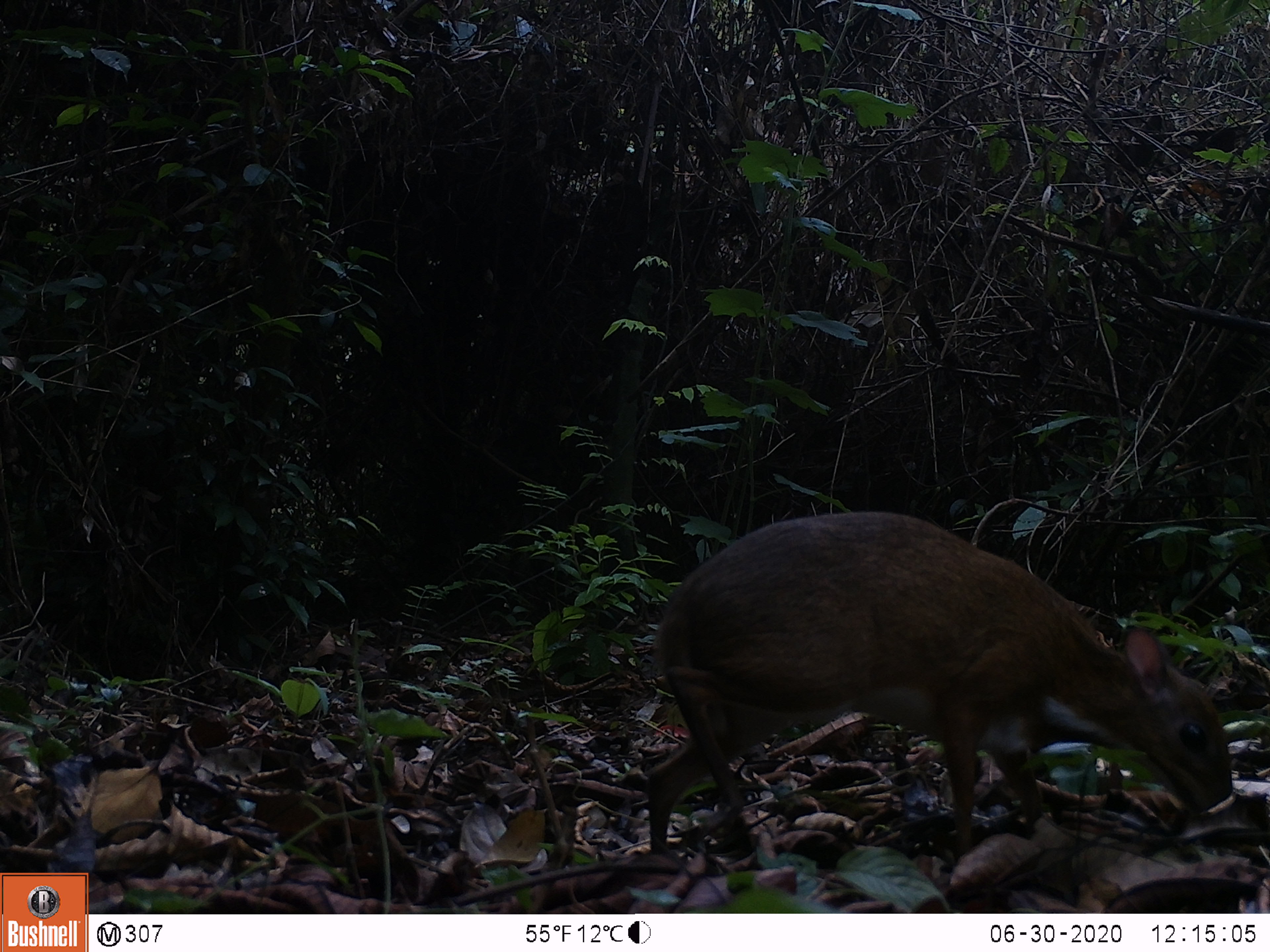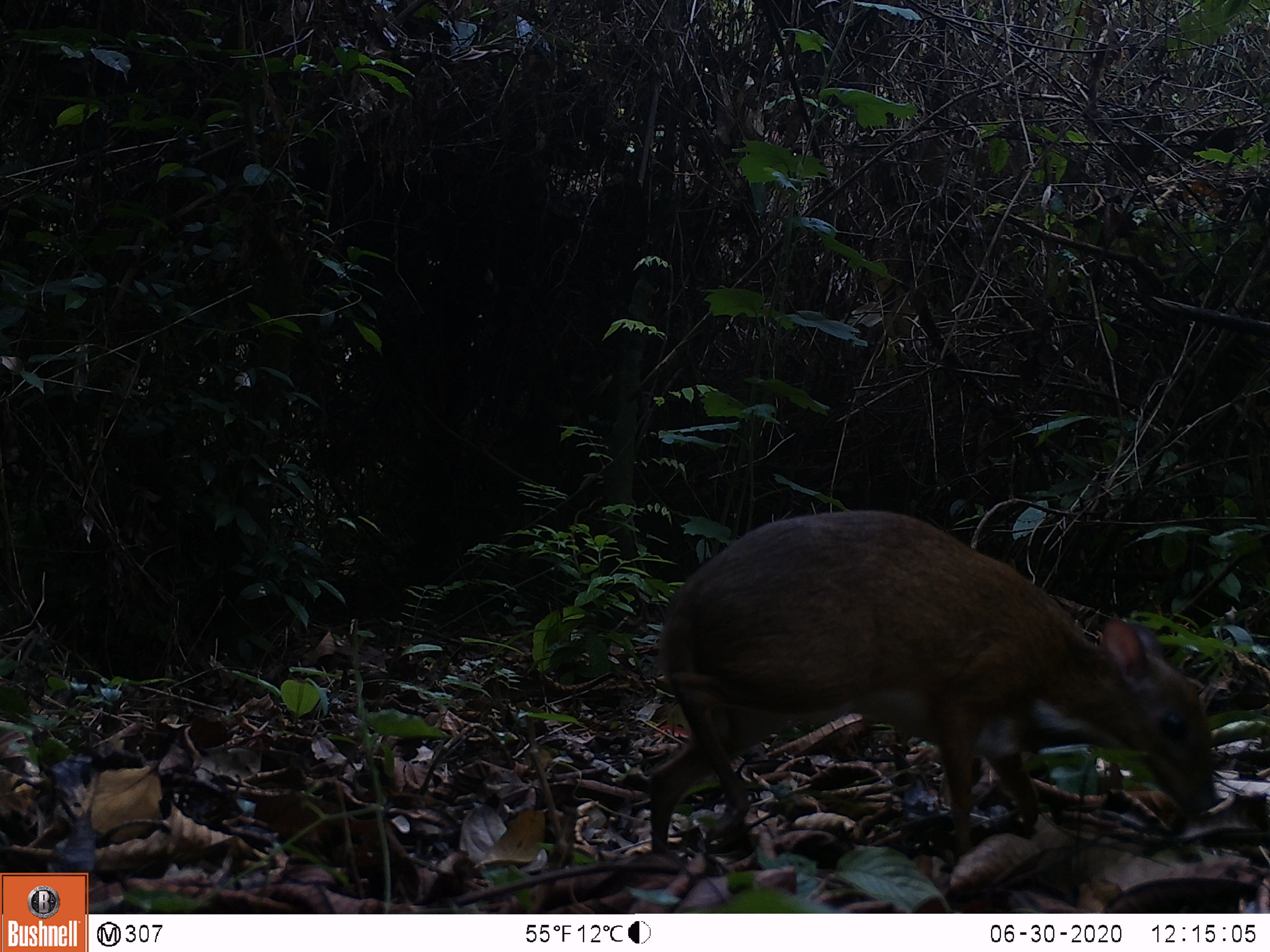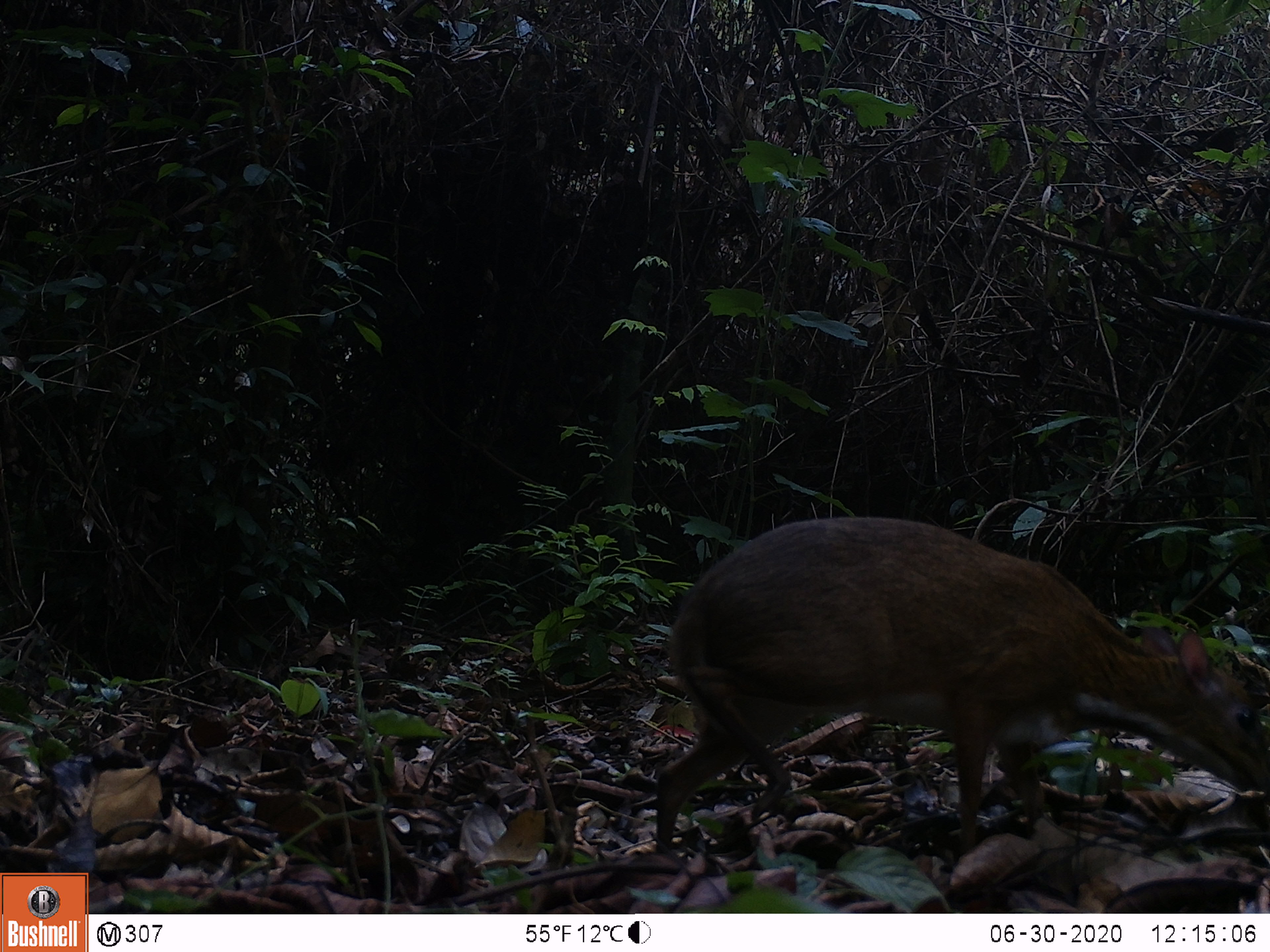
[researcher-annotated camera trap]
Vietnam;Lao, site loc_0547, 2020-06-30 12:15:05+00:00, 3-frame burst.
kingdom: Animalia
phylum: Chordata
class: Mammalia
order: Artiodactyla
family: Tragulidae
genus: Moschiola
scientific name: Moschiola meminna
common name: chevrotain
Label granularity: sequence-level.